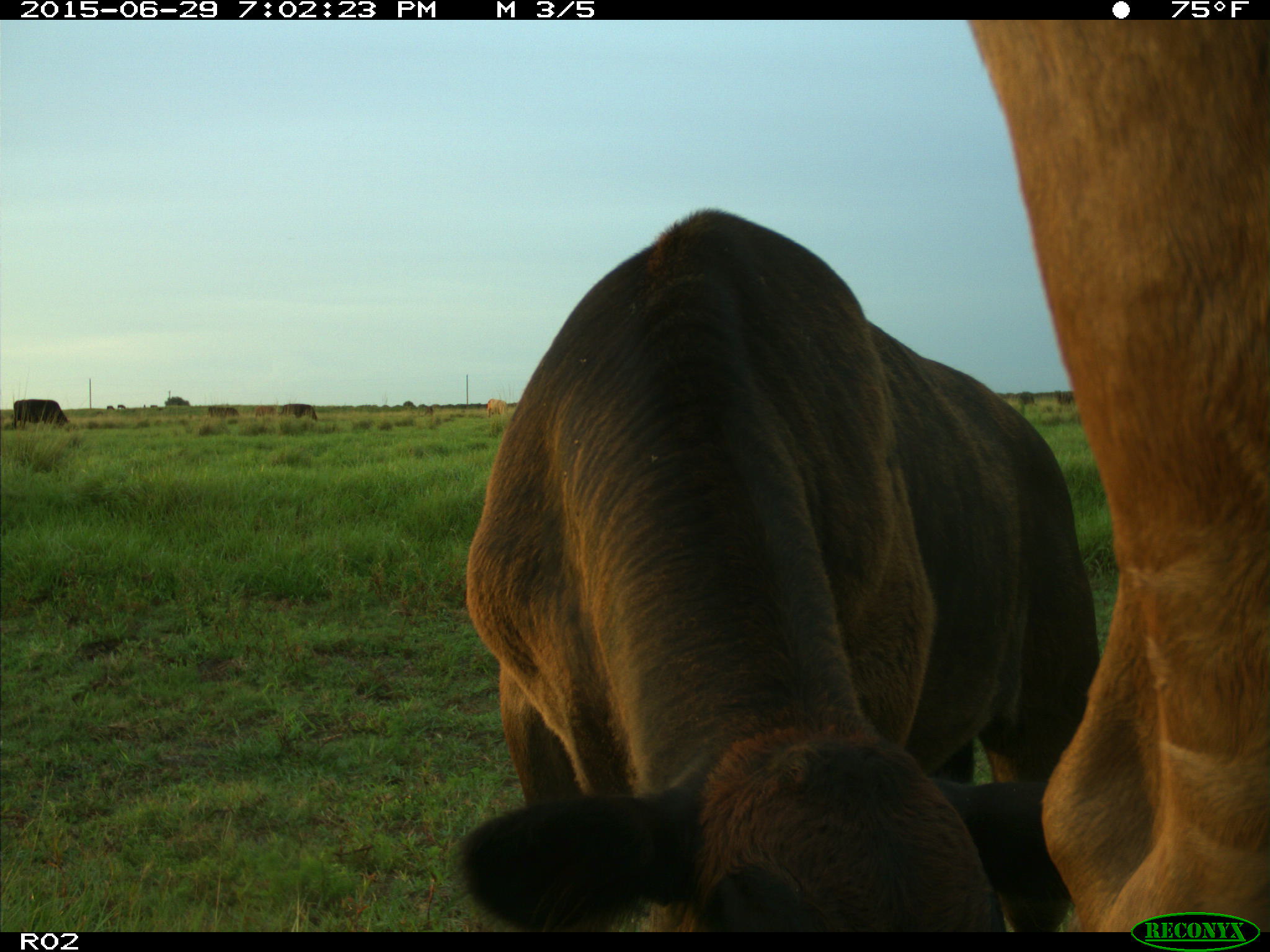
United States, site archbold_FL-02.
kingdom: Animalia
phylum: Chordata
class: Mammalia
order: Artiodactyla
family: Bovidae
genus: Bos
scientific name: Bos taurus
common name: domestic cow